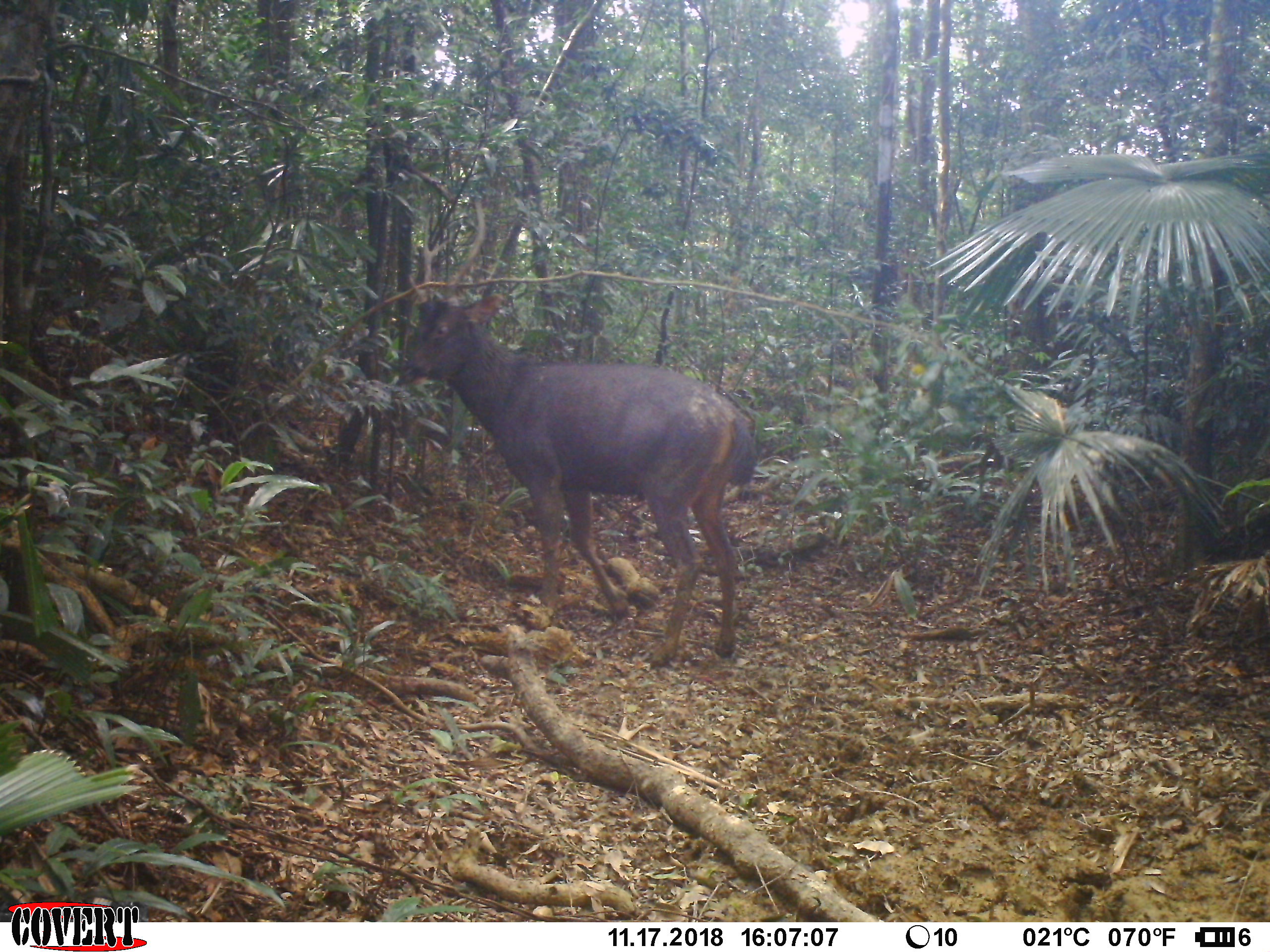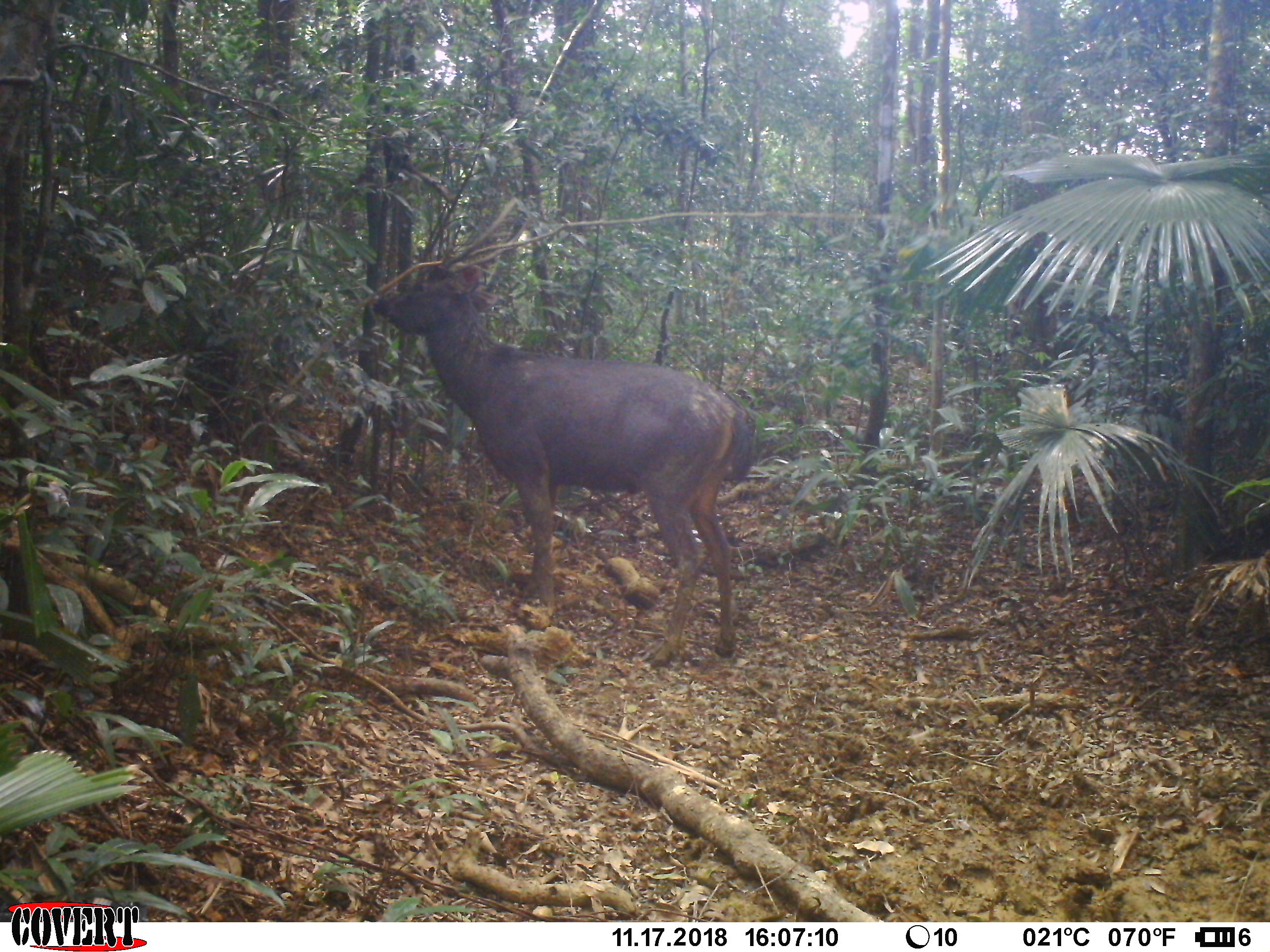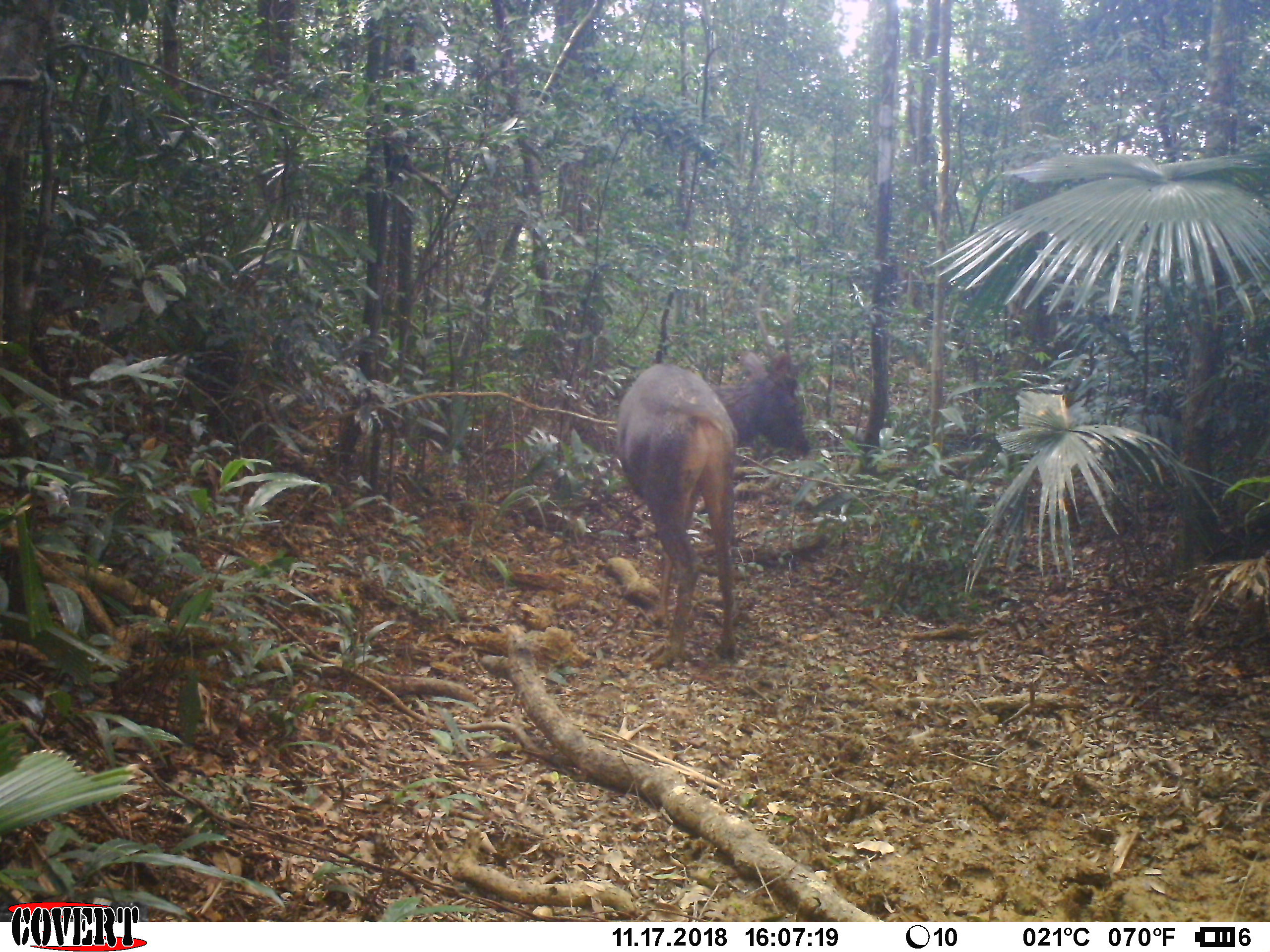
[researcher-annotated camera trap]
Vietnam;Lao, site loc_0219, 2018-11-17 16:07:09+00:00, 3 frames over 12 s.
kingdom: Animalia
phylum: Chordata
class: Mammalia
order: Artiodactyla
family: Cervidae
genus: Rusa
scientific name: Rusa unicolor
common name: sambar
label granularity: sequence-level